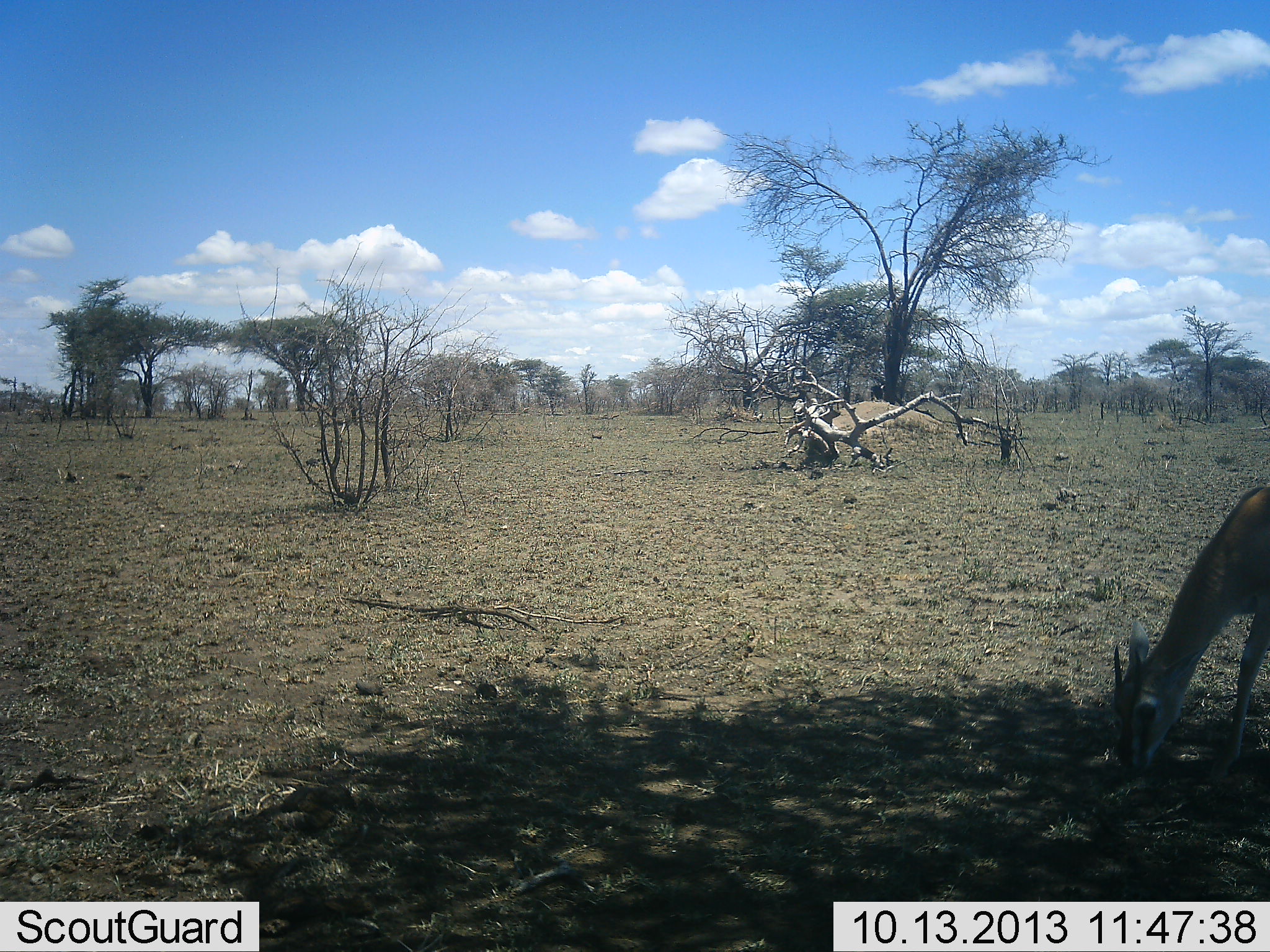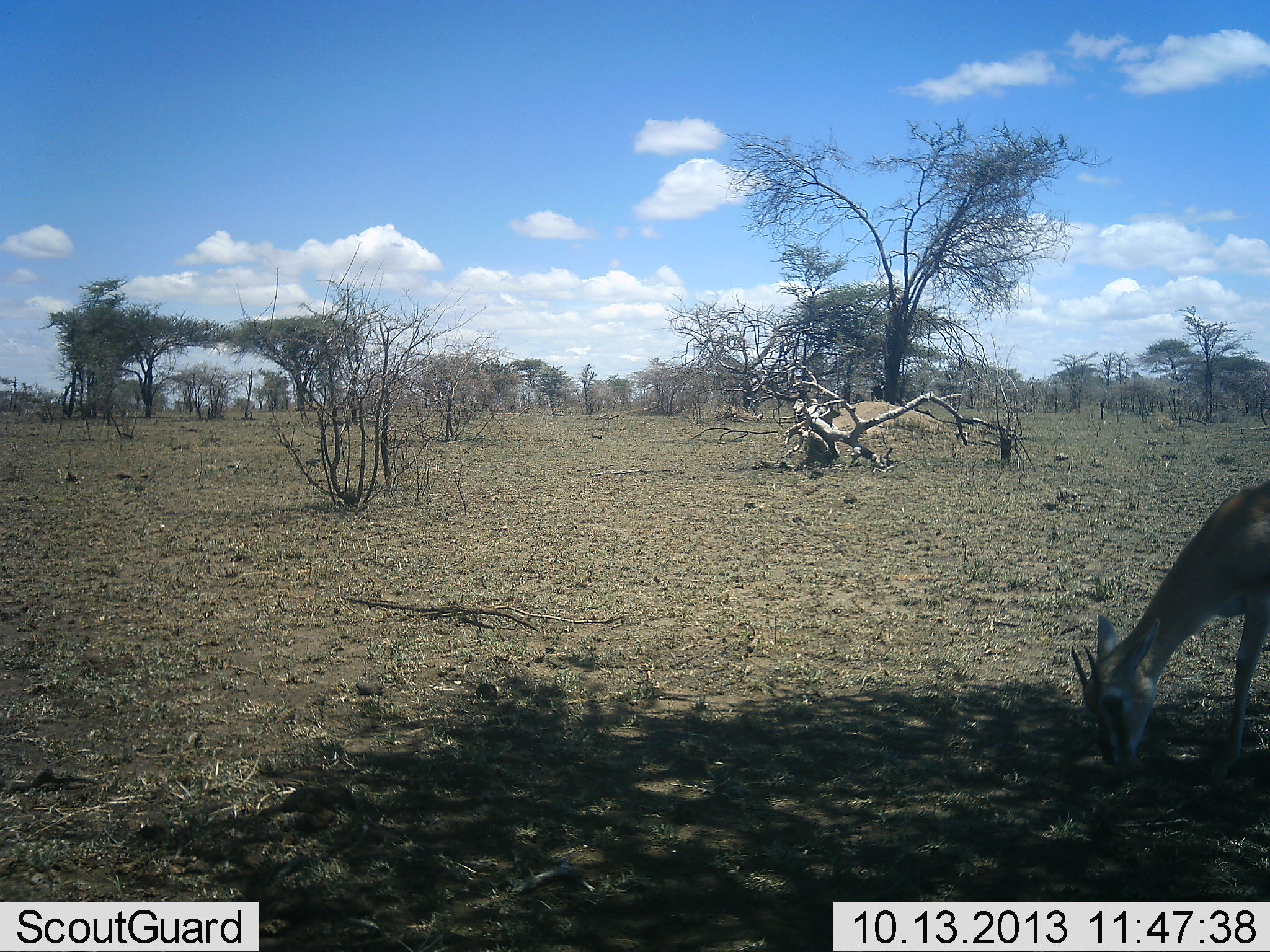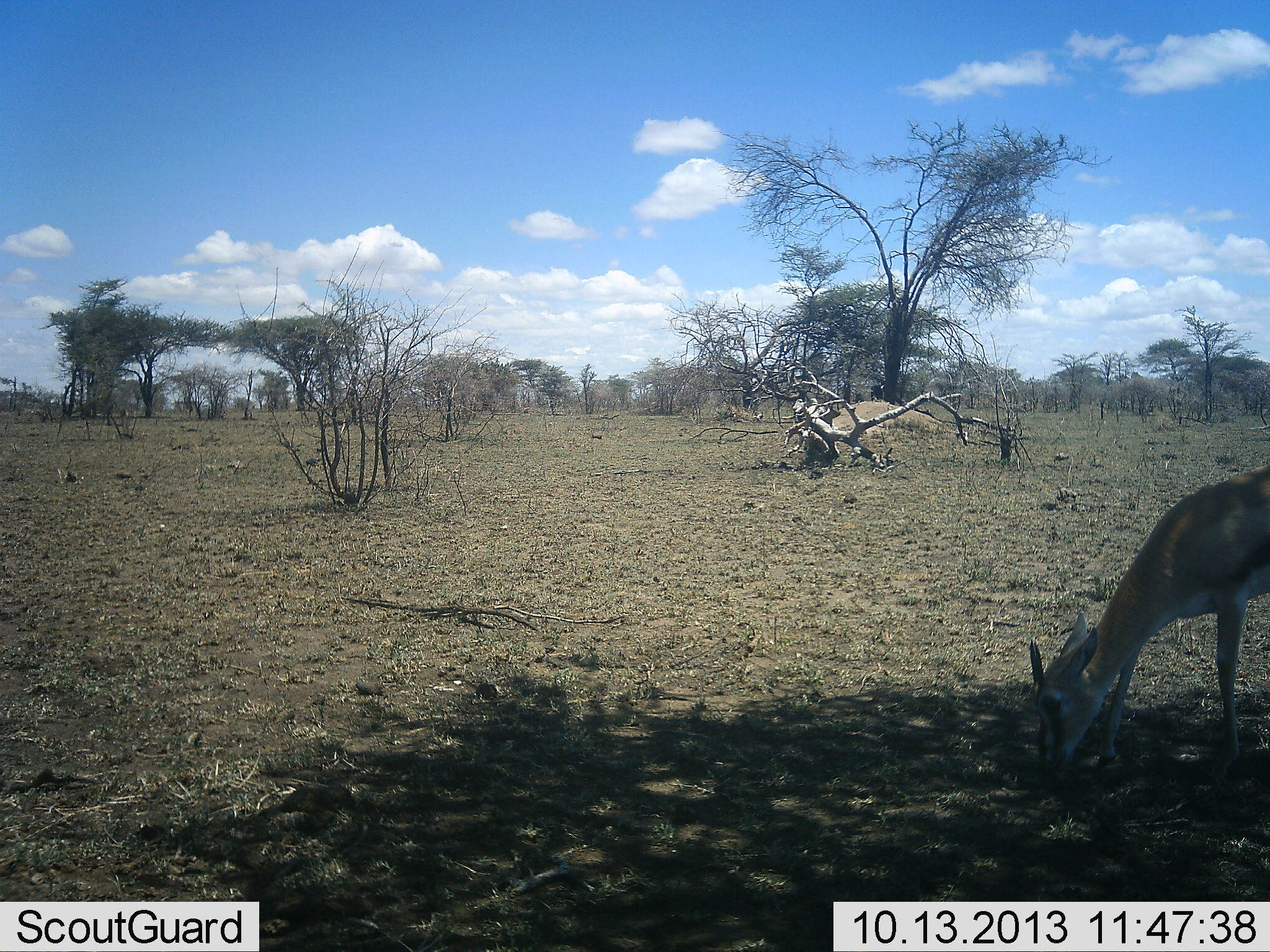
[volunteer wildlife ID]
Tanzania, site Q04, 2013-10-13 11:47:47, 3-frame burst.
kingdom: Animalia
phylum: Chordata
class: Mammalia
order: Artiodactyla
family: Bovidae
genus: Eudorcas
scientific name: Eudorcas thomsonii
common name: thomson's gazelle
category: gazellethomsons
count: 1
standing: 11%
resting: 0%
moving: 21%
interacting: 0%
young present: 0%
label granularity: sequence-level